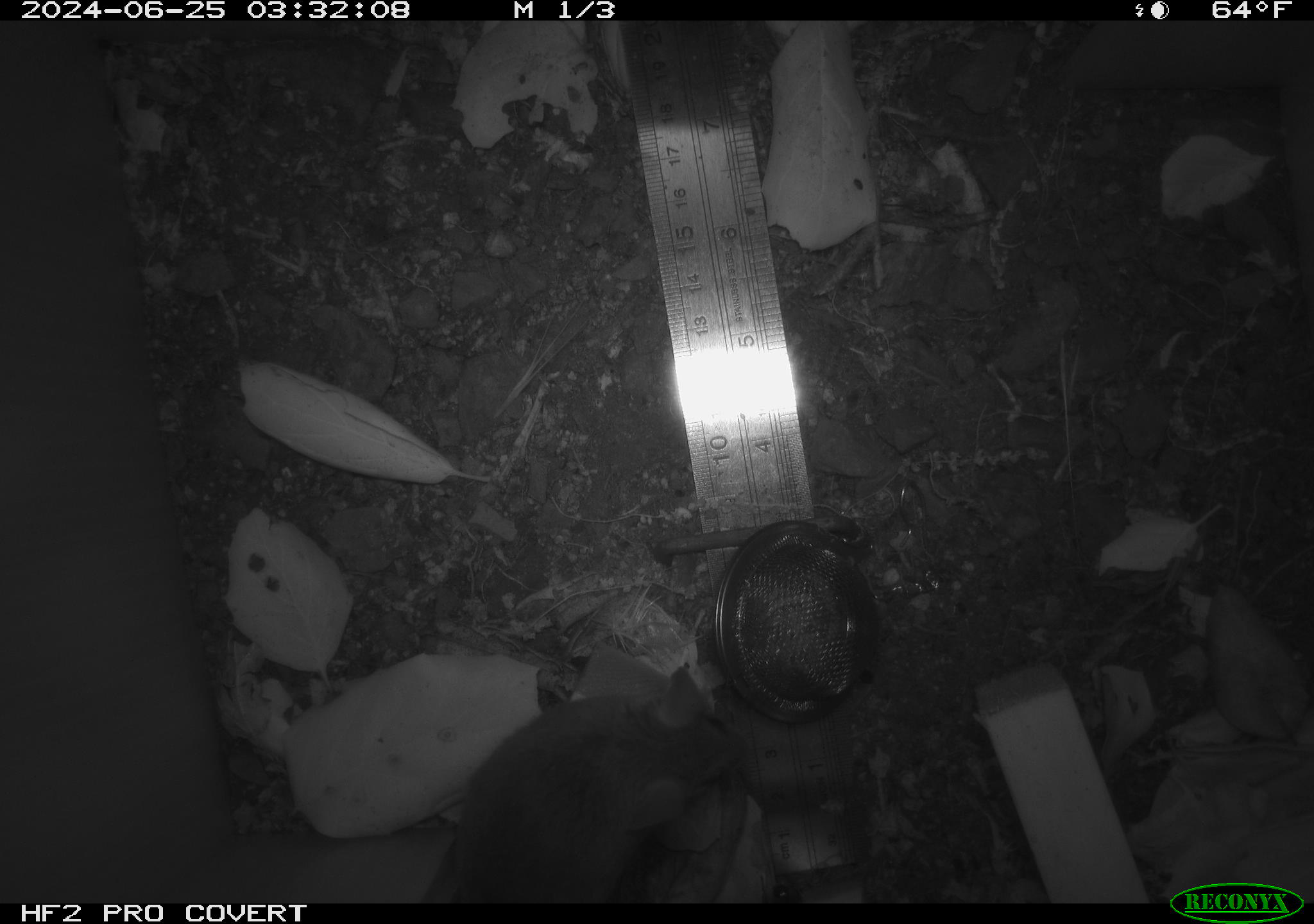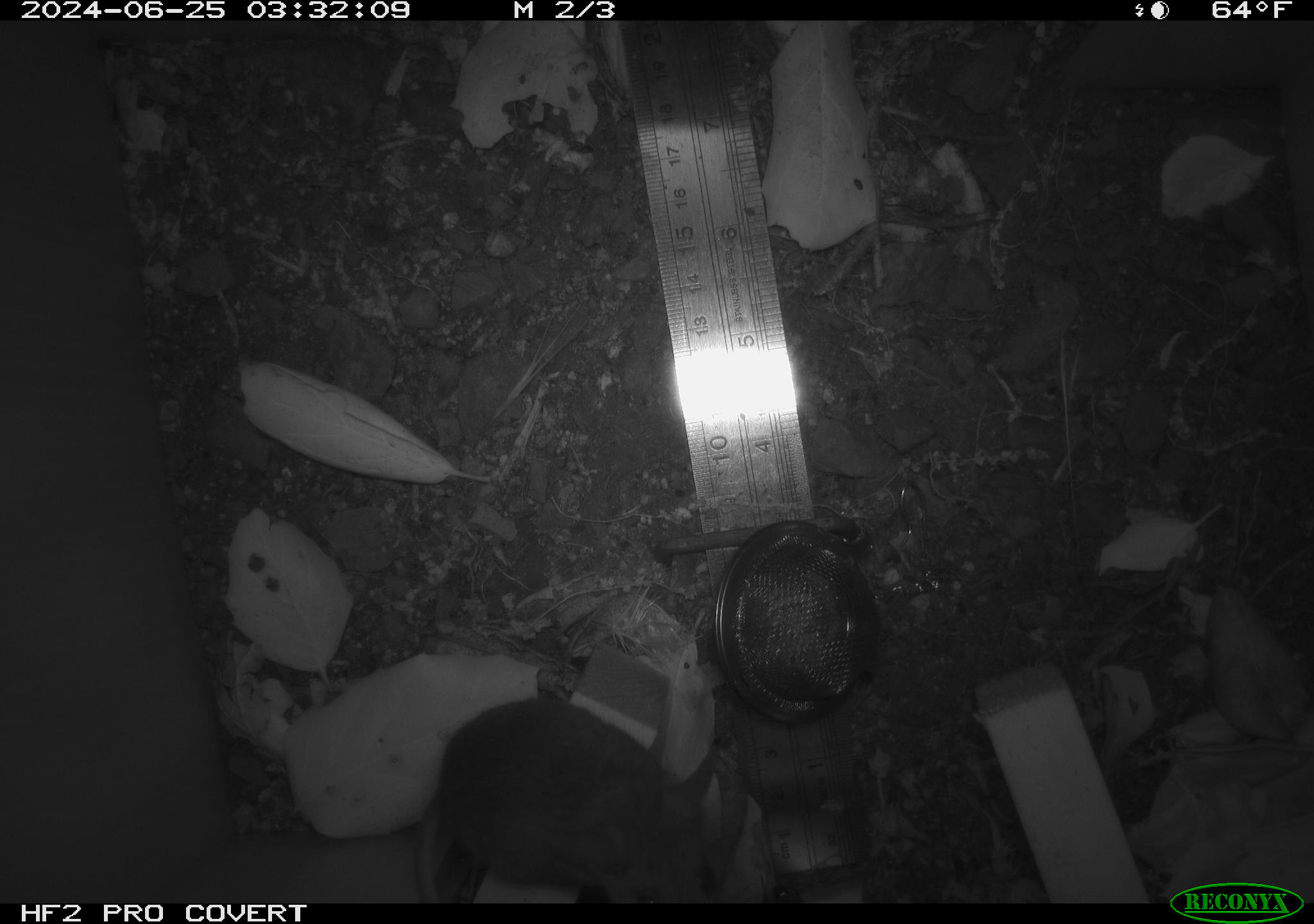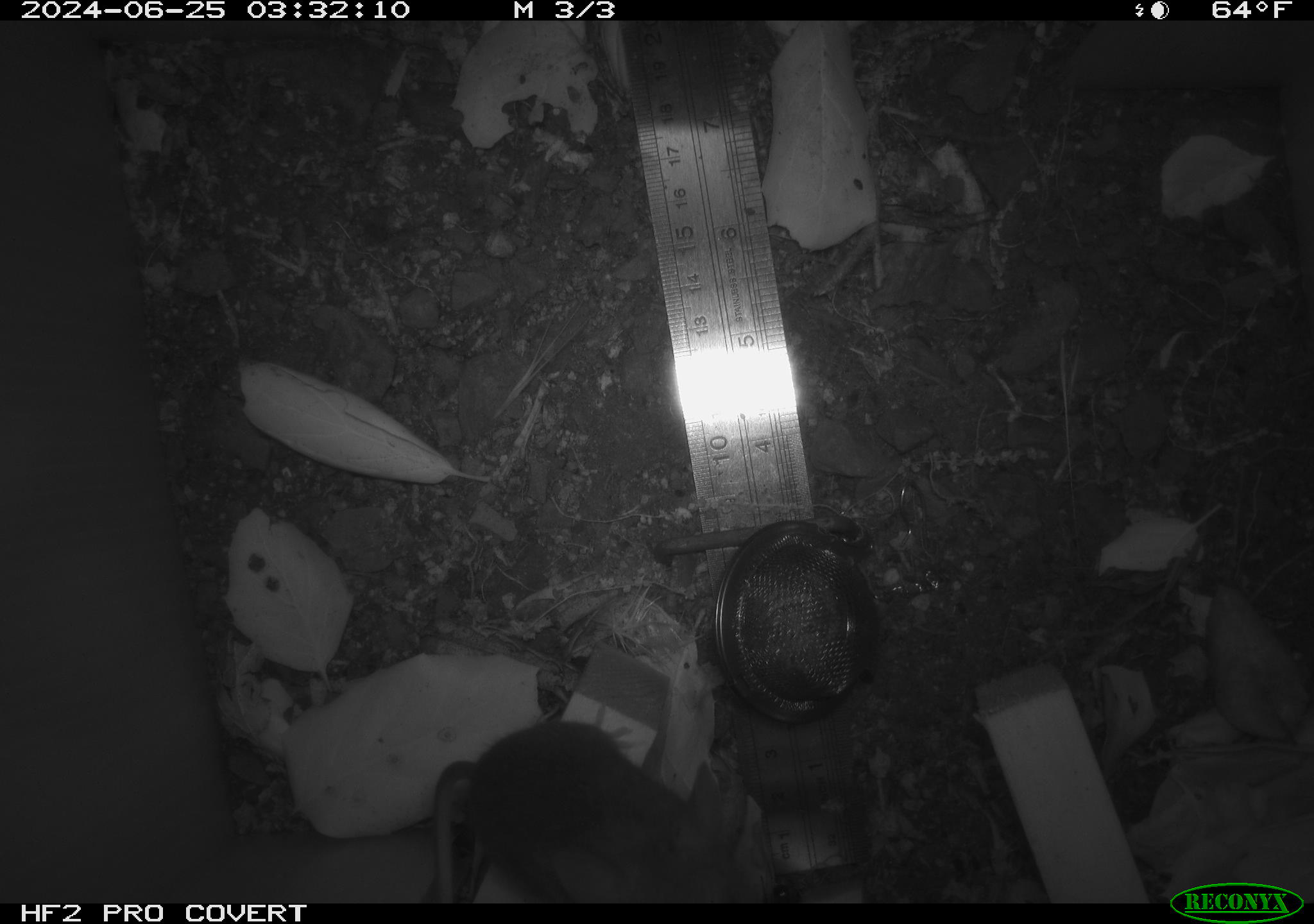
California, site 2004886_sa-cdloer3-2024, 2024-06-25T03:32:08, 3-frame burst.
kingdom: Animalia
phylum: Chordata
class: Mammalia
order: Rodentia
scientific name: Rodentia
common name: rodent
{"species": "rodent (Rodentia)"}